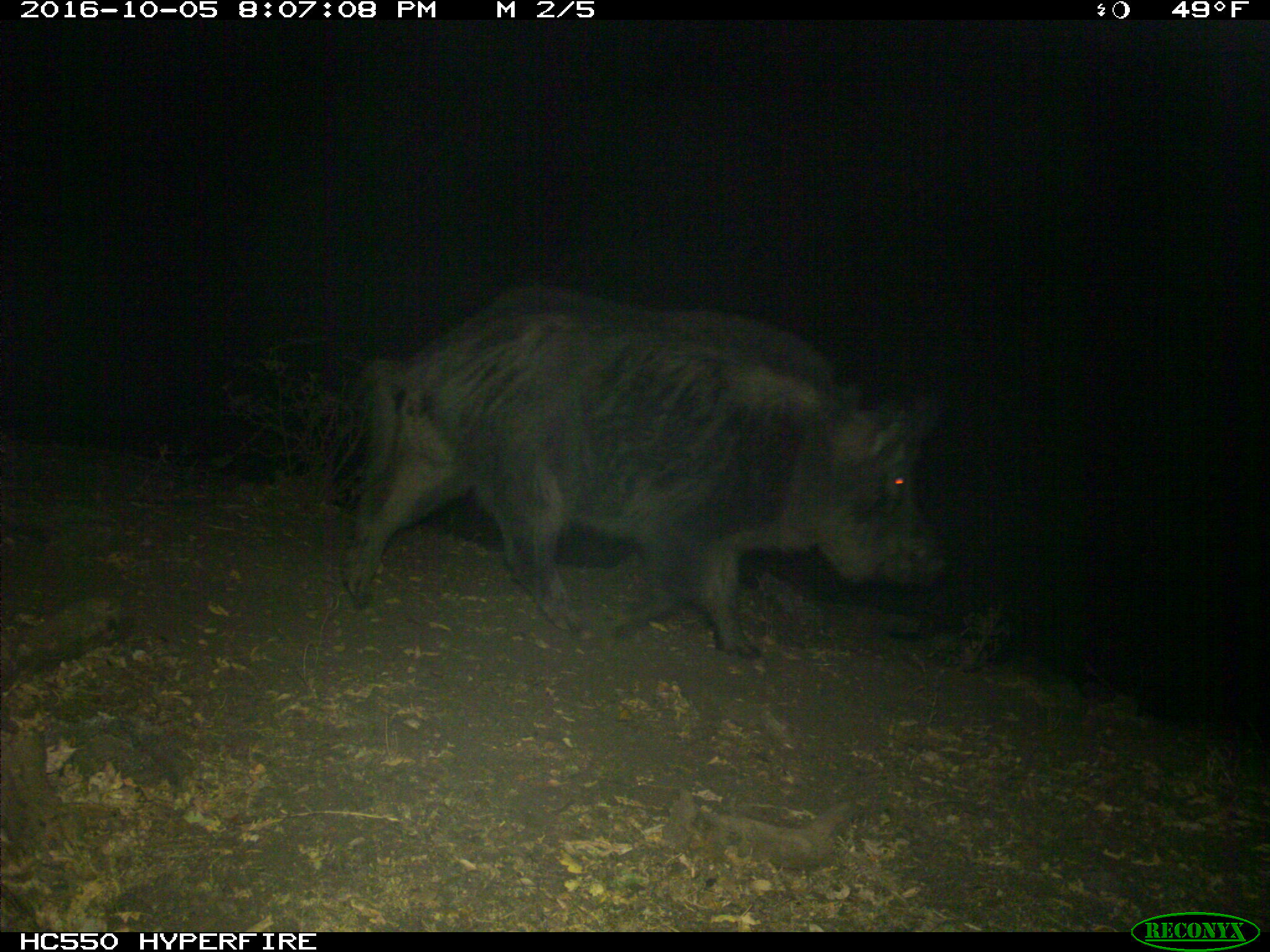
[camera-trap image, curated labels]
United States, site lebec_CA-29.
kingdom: Animalia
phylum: Chordata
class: Mammalia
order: Artiodactyla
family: Suidae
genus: Sus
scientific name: Sus scrofa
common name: wild boar